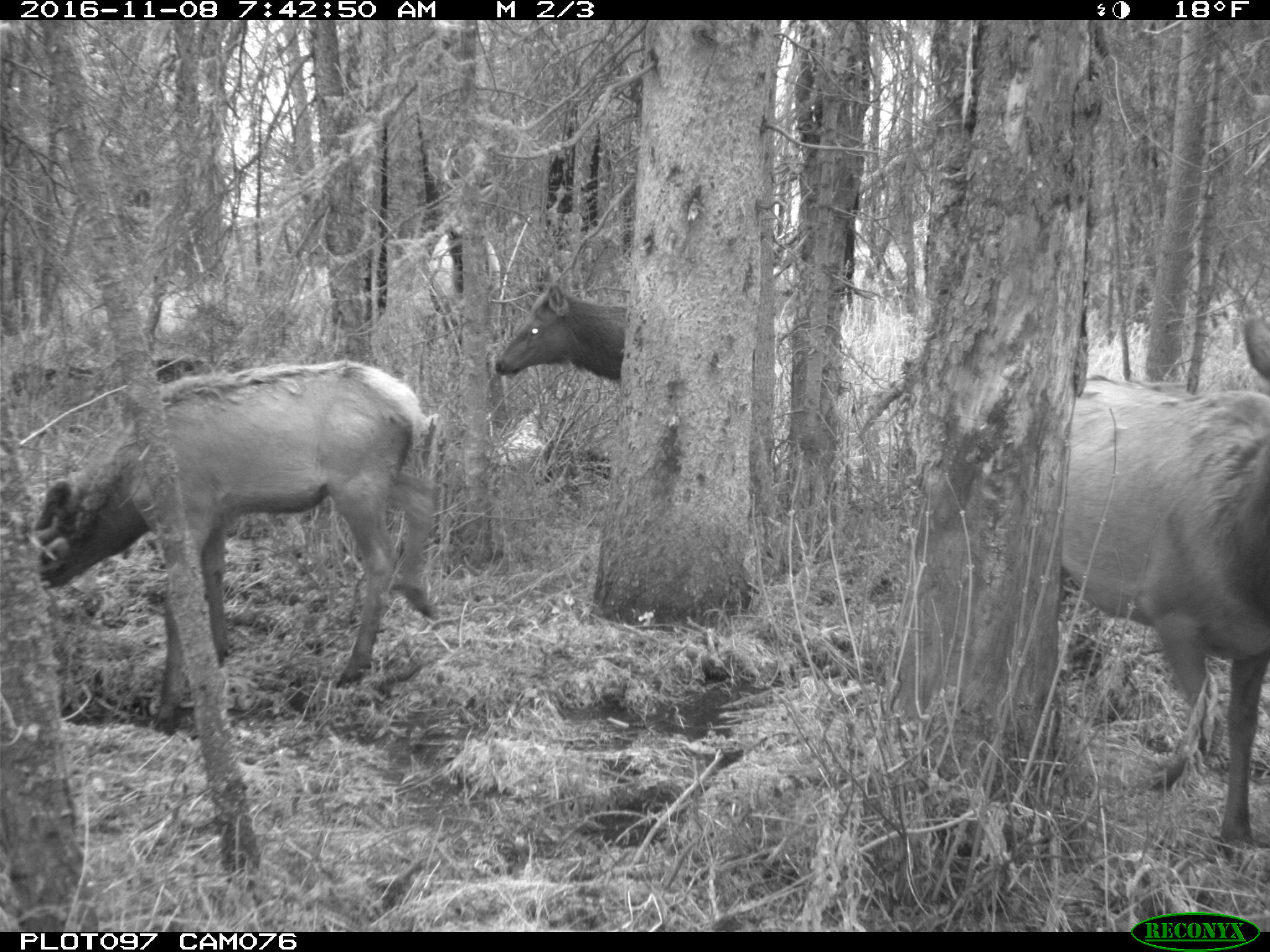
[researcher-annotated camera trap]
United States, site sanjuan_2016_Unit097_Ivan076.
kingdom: Animalia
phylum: Chordata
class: Mammalia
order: Artiodactyla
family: Cervidae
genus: Cervus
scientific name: Cervus elaphus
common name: red deer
Cervus elaphus (red deer).